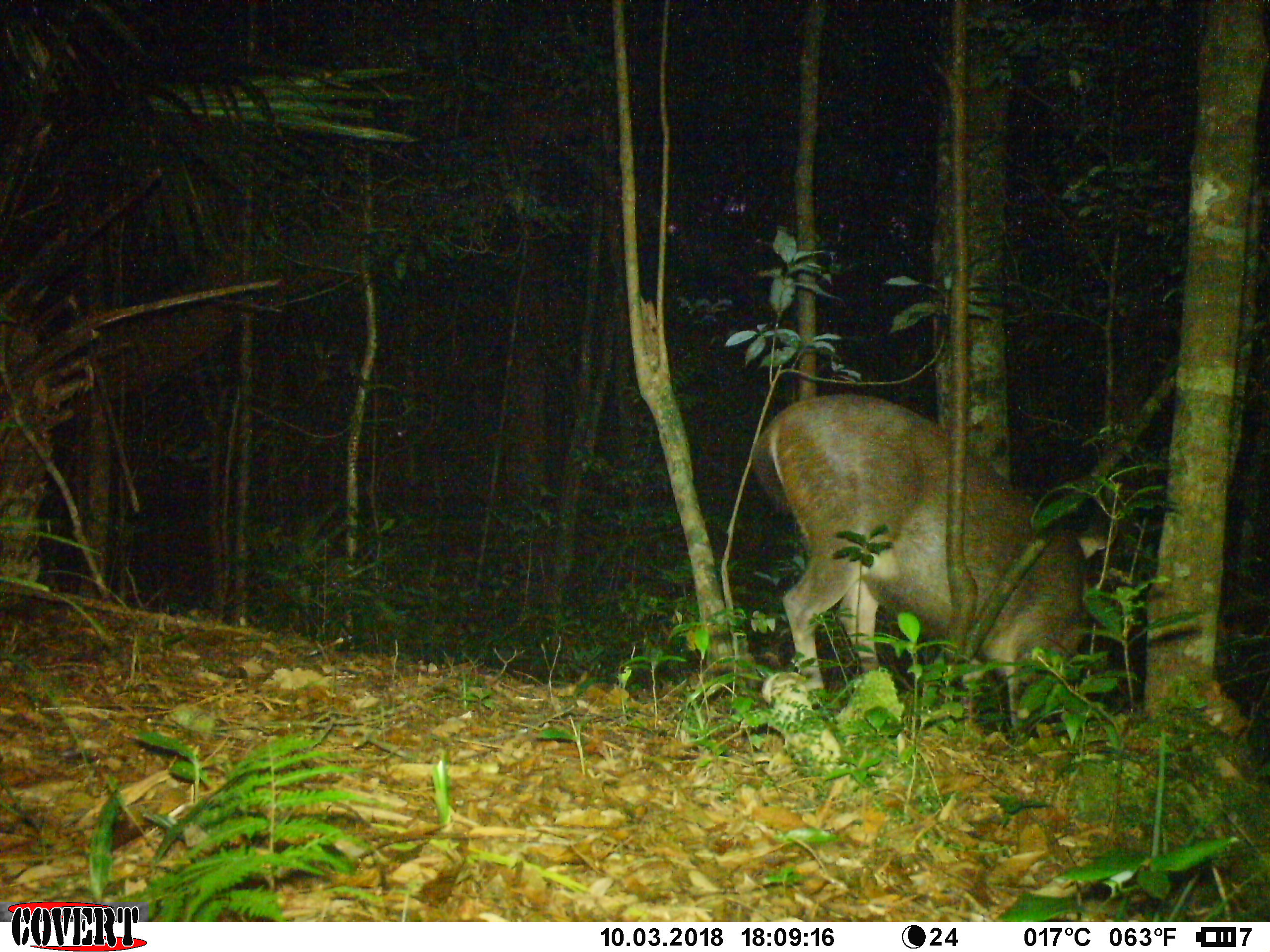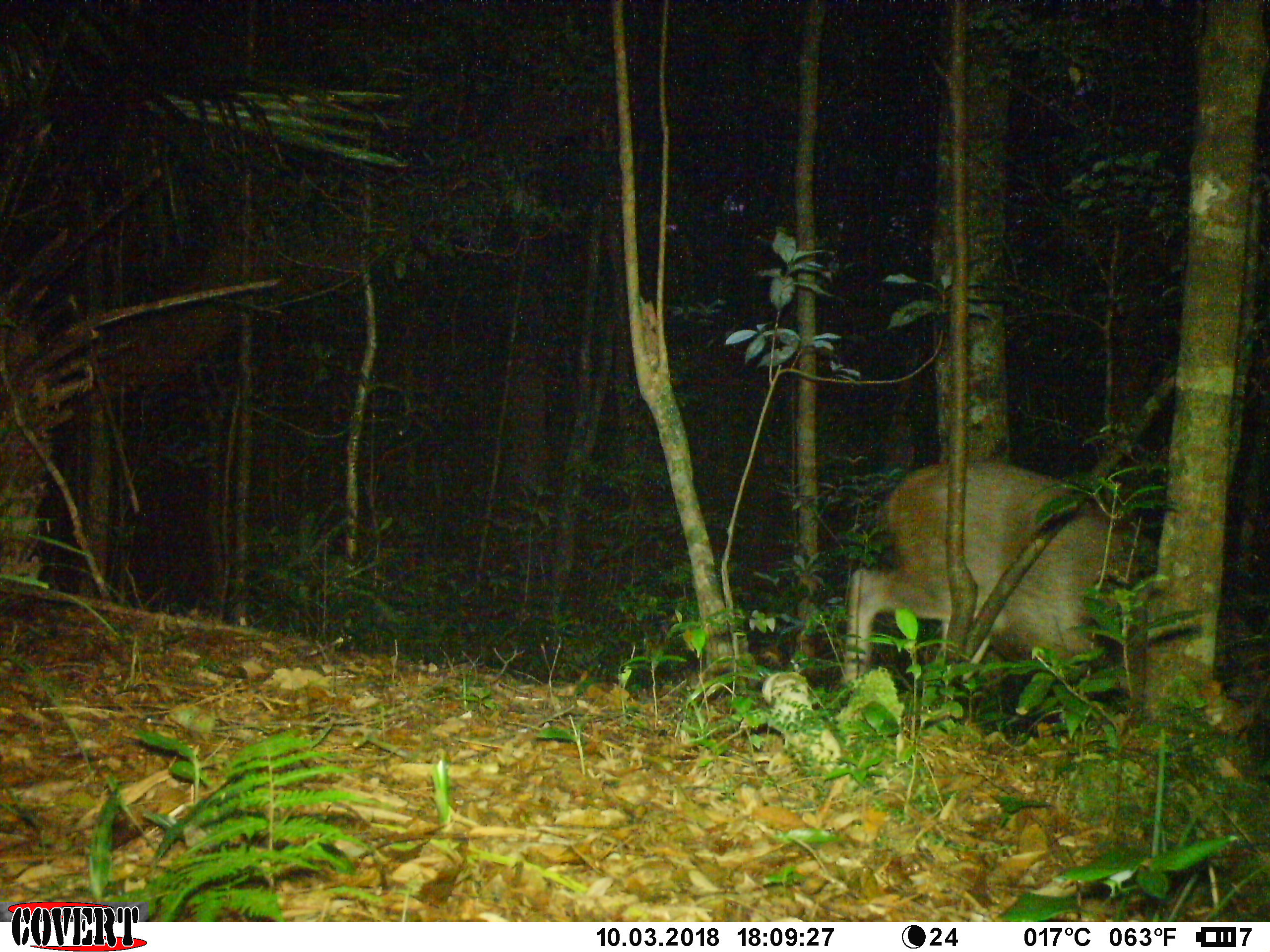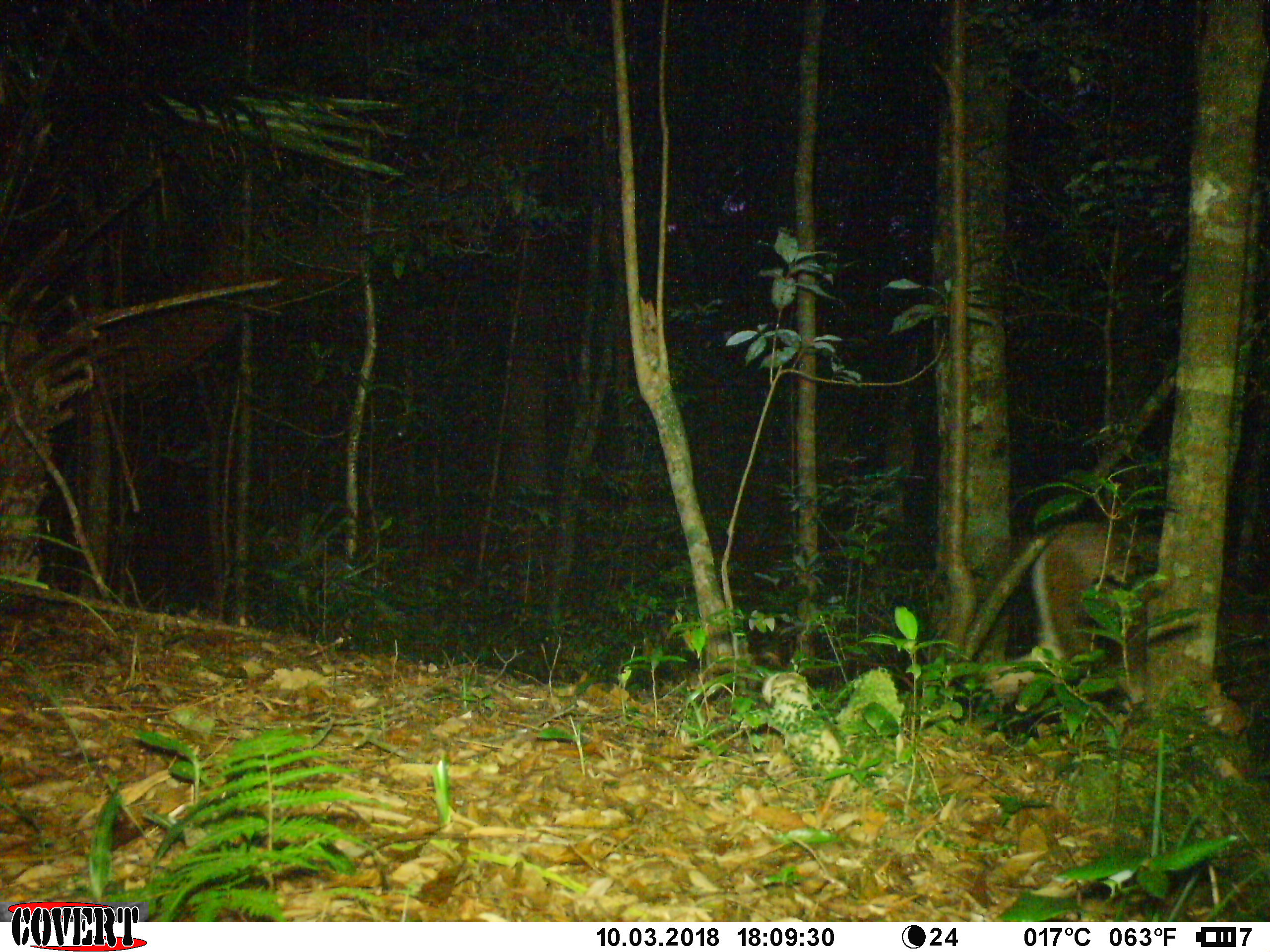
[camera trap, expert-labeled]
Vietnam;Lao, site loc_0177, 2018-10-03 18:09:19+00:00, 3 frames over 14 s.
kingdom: Animalia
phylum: Chordata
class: Mammalia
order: Artiodactyla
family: Cervidae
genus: Rusa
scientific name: Rusa unicolor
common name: sambar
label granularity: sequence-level